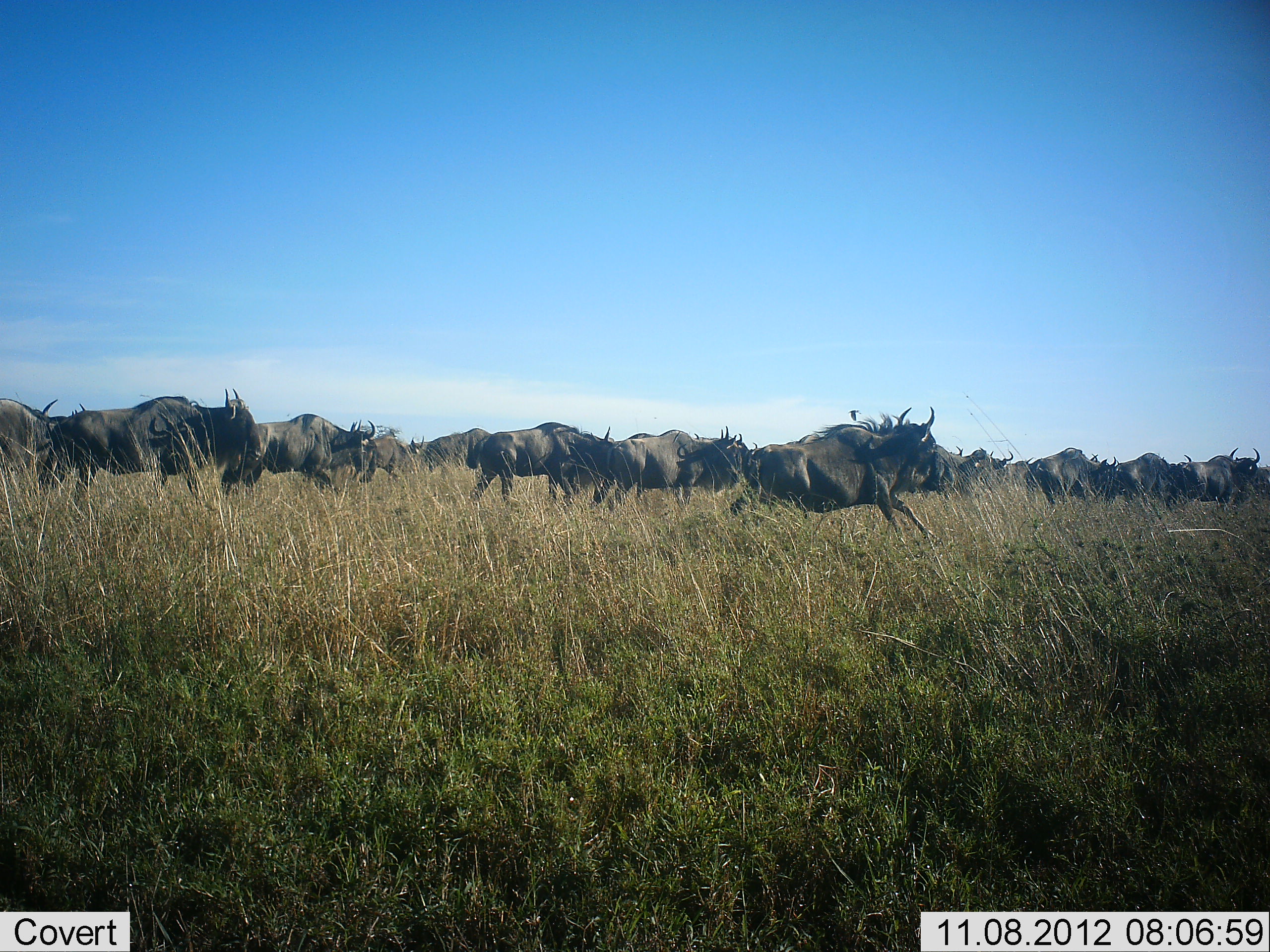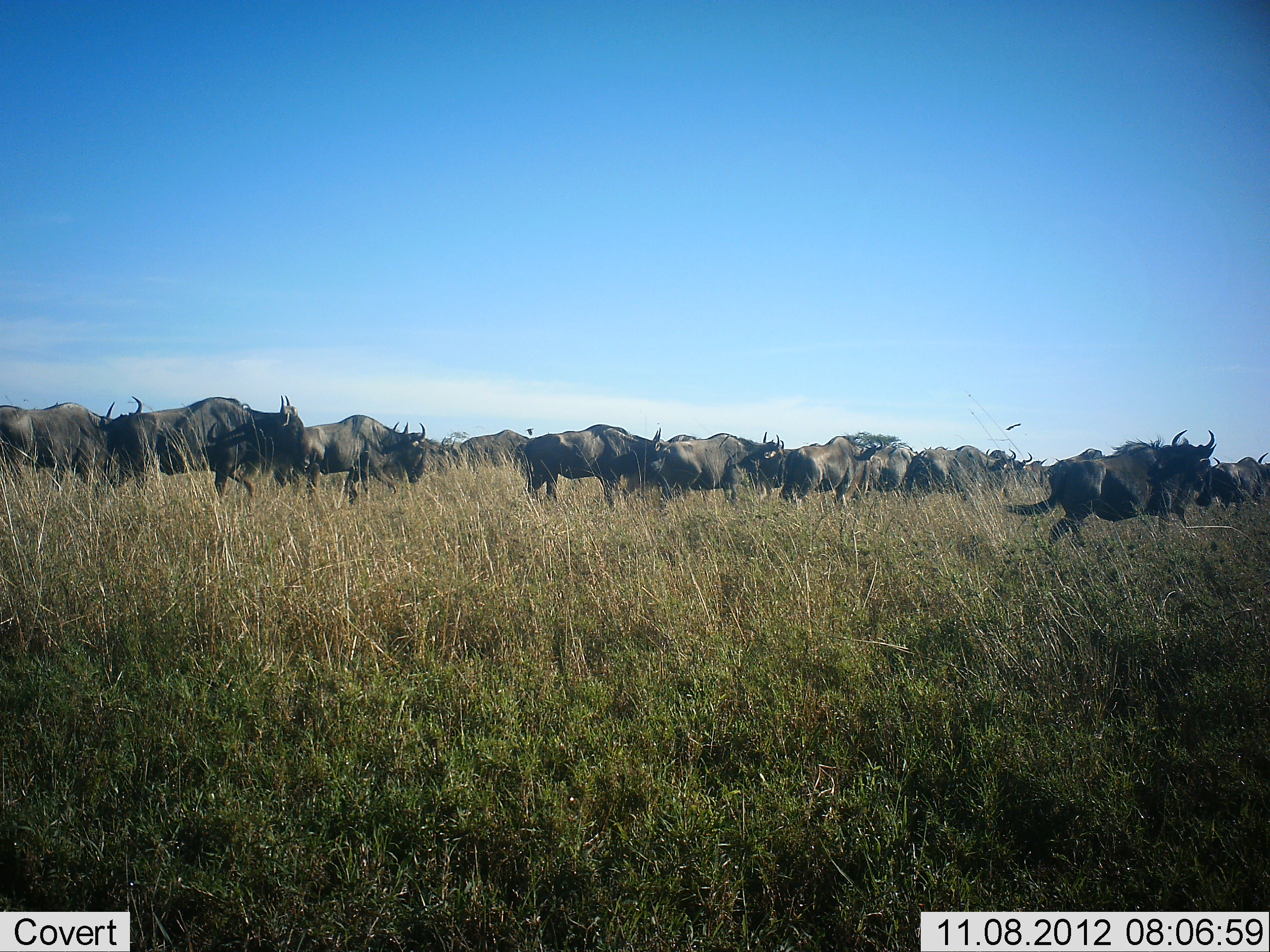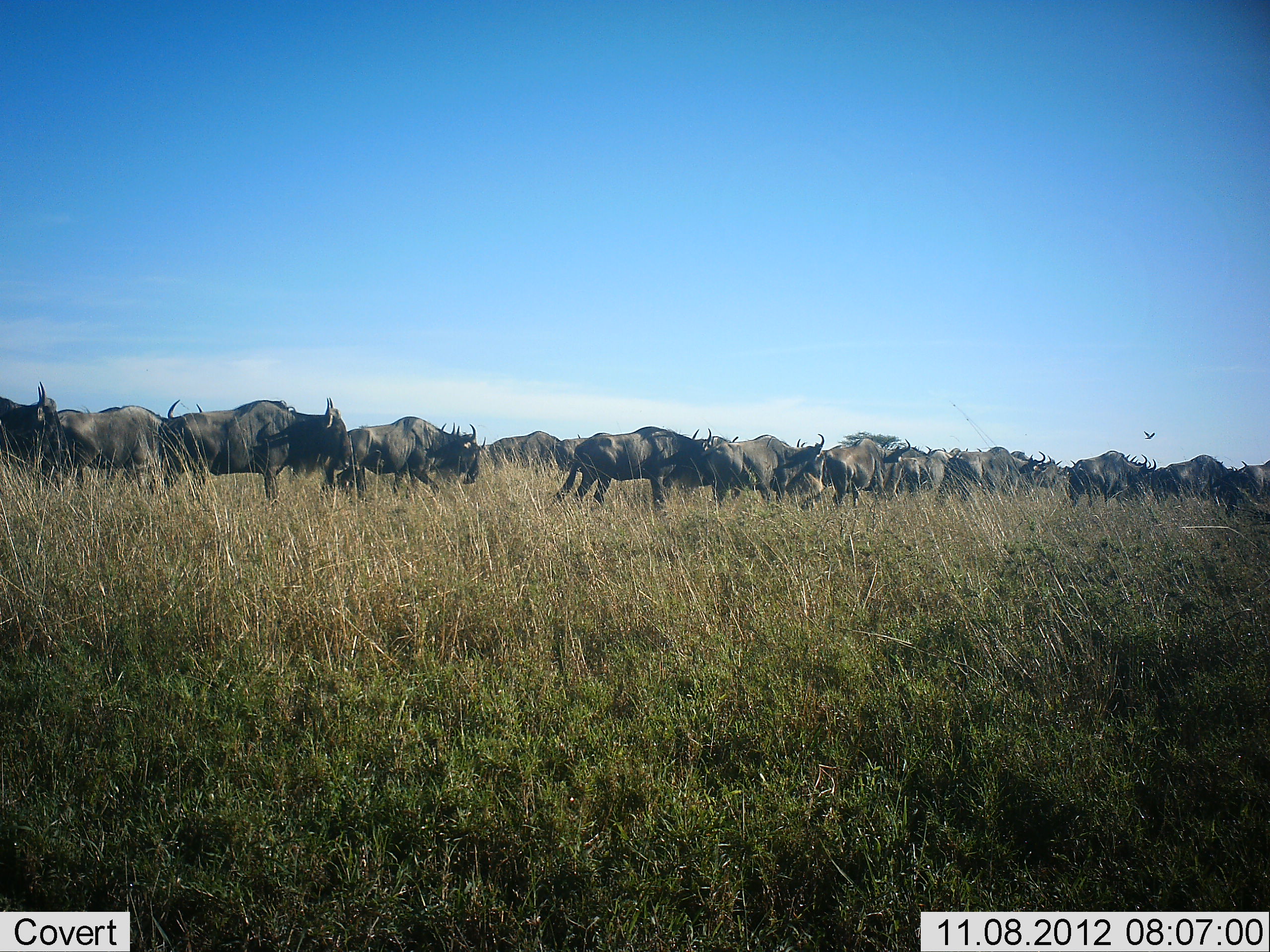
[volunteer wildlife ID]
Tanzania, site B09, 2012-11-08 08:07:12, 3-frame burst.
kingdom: Animalia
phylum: Chordata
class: Mammalia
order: Artiodactyla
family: Bovidae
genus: Connochaetes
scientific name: Connochaetes taurinus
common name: blue wildebeest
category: wildebeest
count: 11-50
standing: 0%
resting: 0%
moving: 100%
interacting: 0%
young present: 0%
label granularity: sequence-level